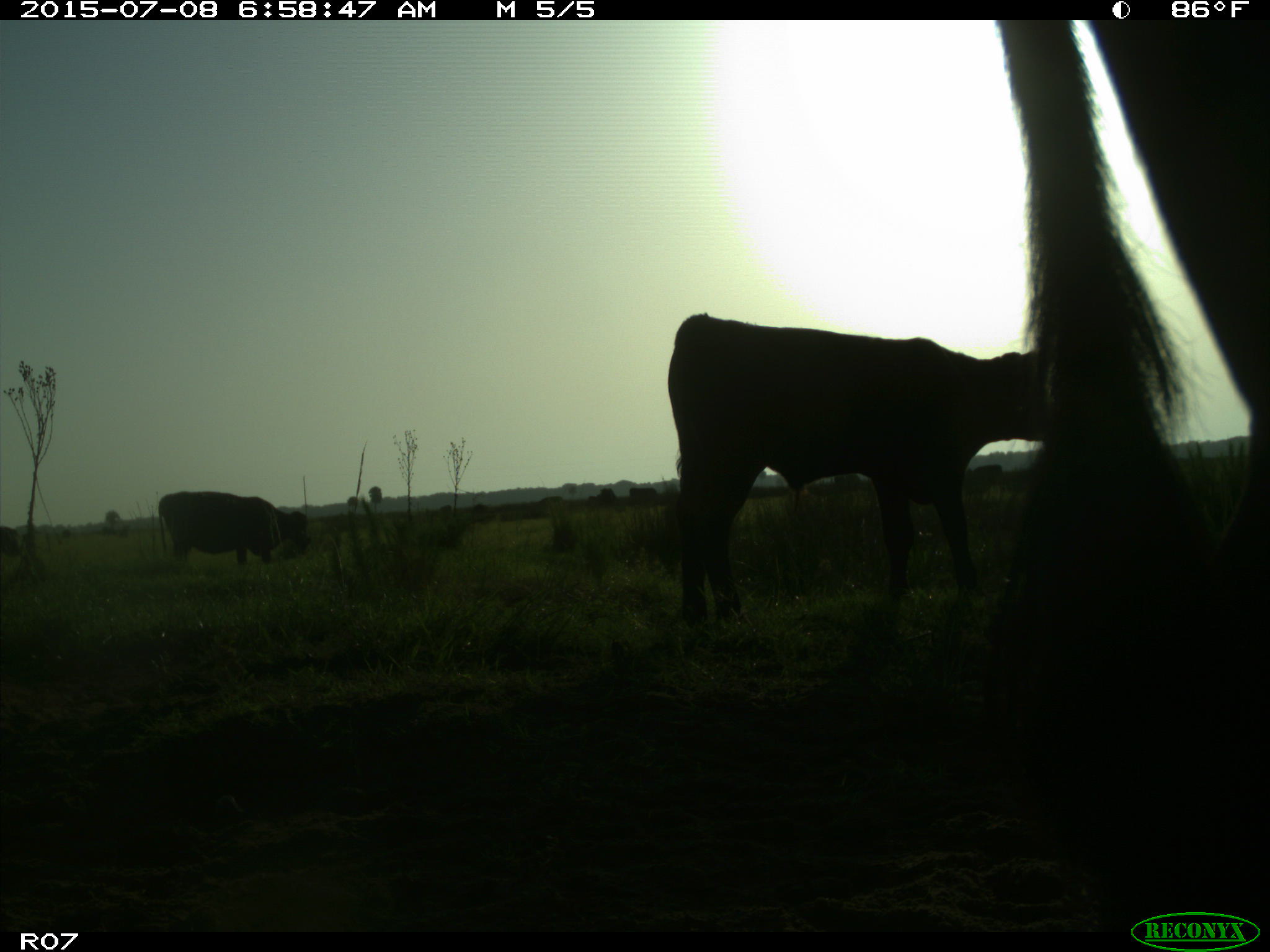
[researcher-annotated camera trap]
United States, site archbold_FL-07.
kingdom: Animalia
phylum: Chordata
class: Mammalia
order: Artiodactyla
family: Bovidae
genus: Bos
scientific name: Bos taurus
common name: domestic cow